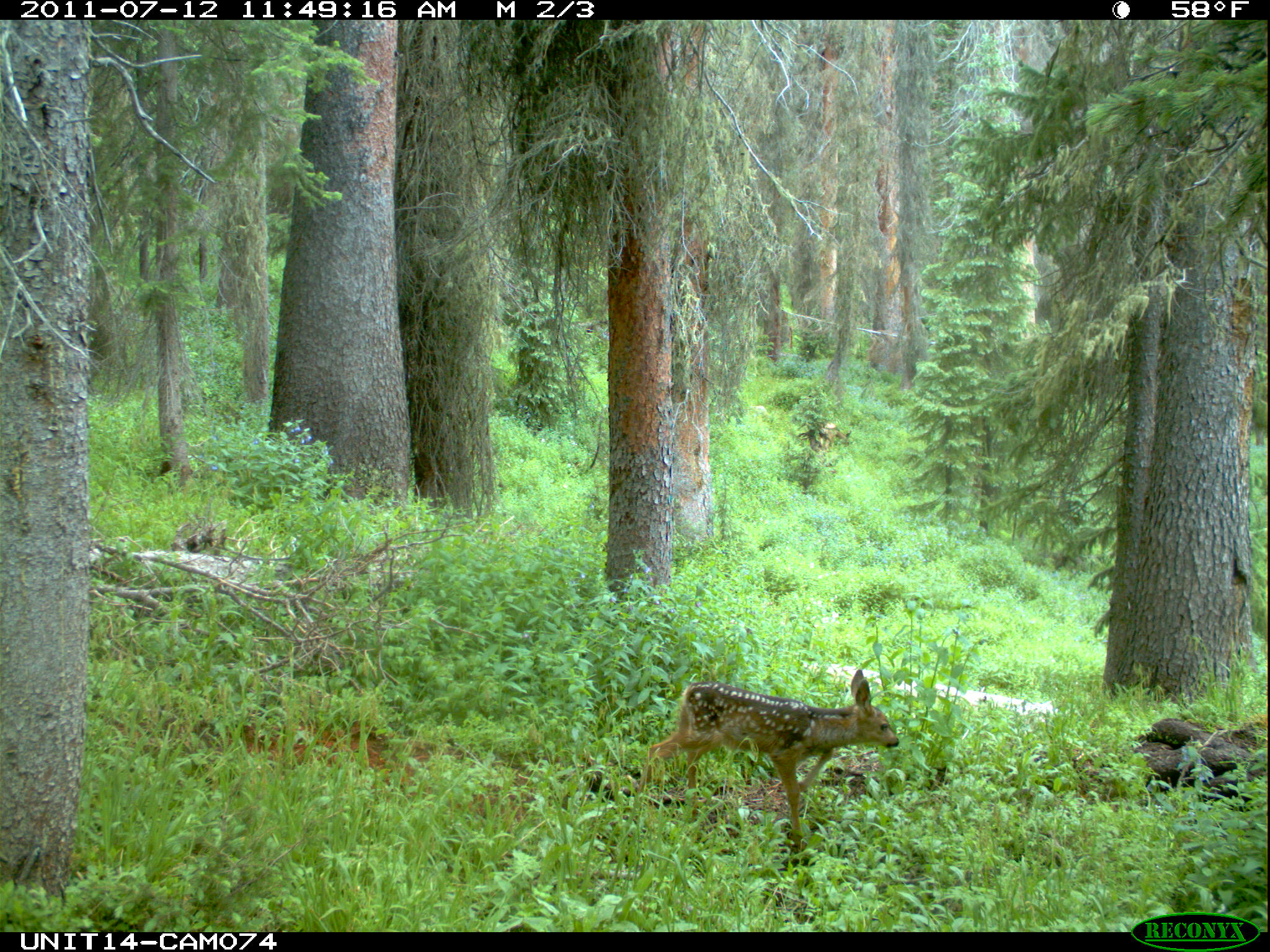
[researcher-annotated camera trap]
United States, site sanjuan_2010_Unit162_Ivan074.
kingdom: Animalia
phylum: Chordata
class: Mammalia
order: Artiodactyla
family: Cervidae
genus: Odocoileus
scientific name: Odocoileus hemionus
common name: mule deer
Odocoileus hemionus (mule deer).